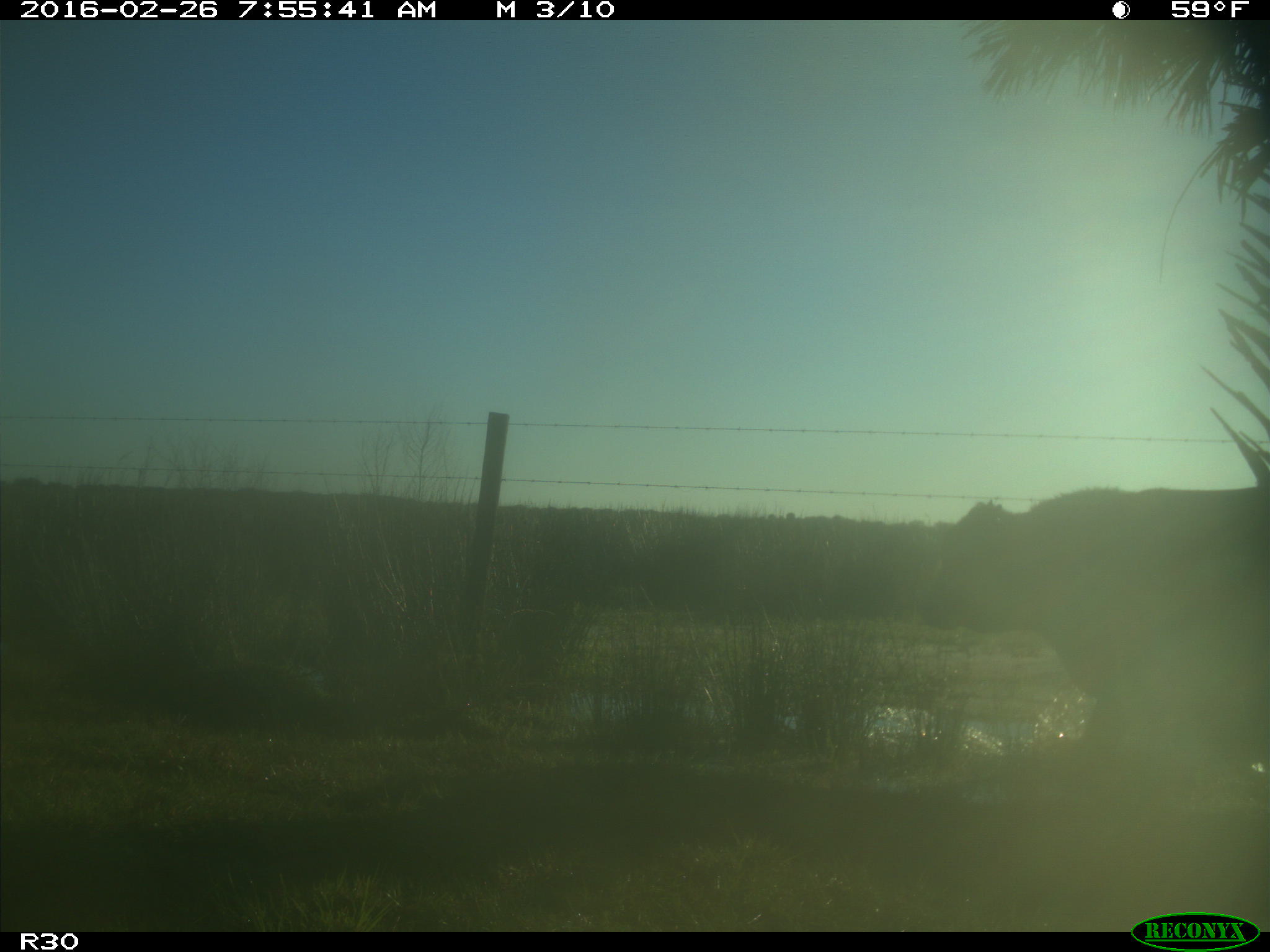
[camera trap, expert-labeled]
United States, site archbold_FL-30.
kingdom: Animalia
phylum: Chordata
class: Mammalia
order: Artiodactyla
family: Bovidae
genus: Bos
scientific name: Bos taurus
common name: domestic cow